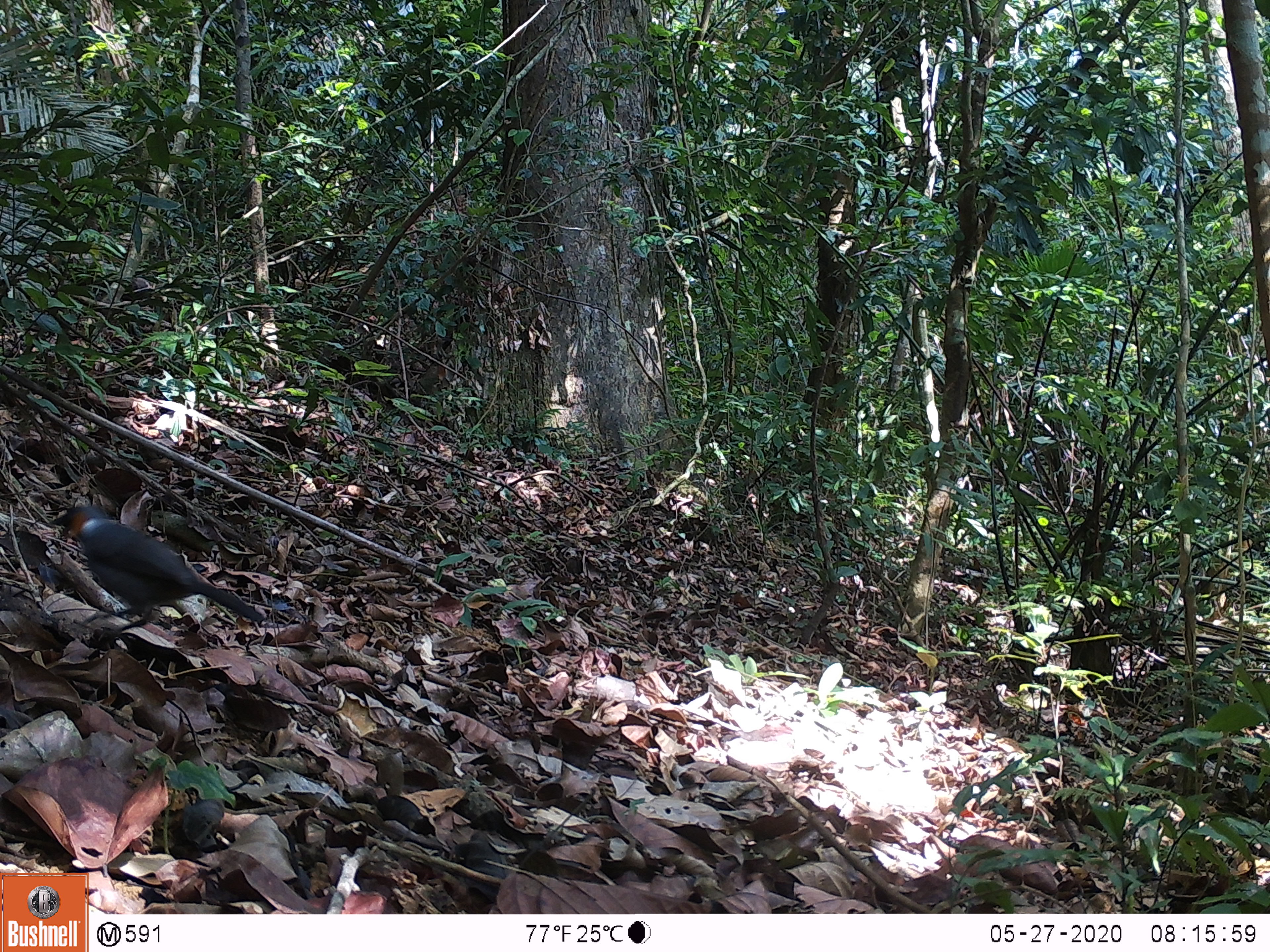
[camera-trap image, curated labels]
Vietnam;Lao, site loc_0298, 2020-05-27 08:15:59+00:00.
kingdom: Animalia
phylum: Chordata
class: Aves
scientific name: Aves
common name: bird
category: unidentified bird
Unidentified bird (bird) (Aves). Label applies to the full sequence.